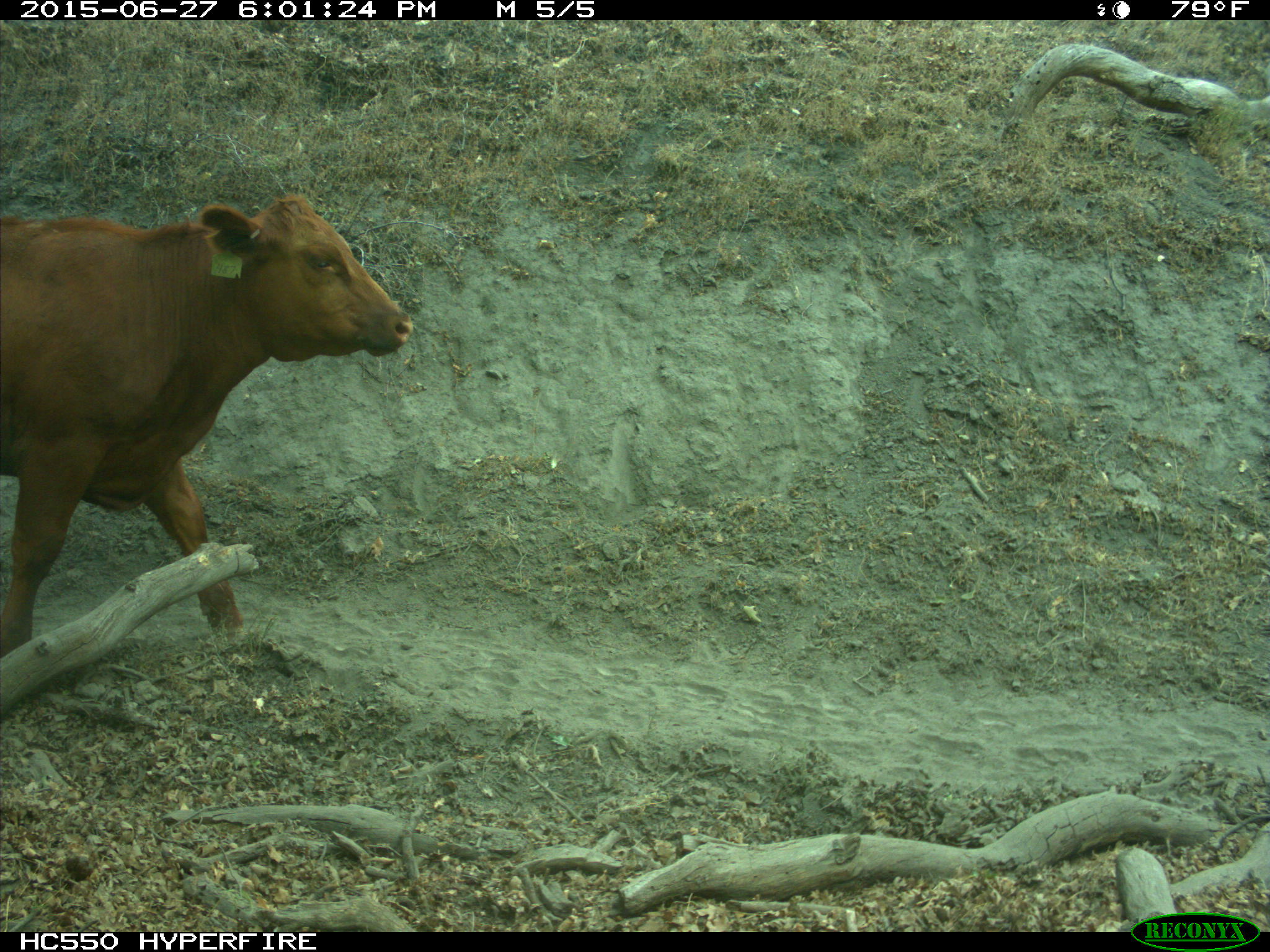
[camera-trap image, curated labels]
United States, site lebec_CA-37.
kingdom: Animalia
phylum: Chordata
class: Mammalia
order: Artiodactyla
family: Bovidae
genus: Bos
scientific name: Bos taurus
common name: domestic cow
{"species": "Bos taurus (domestic cow)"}